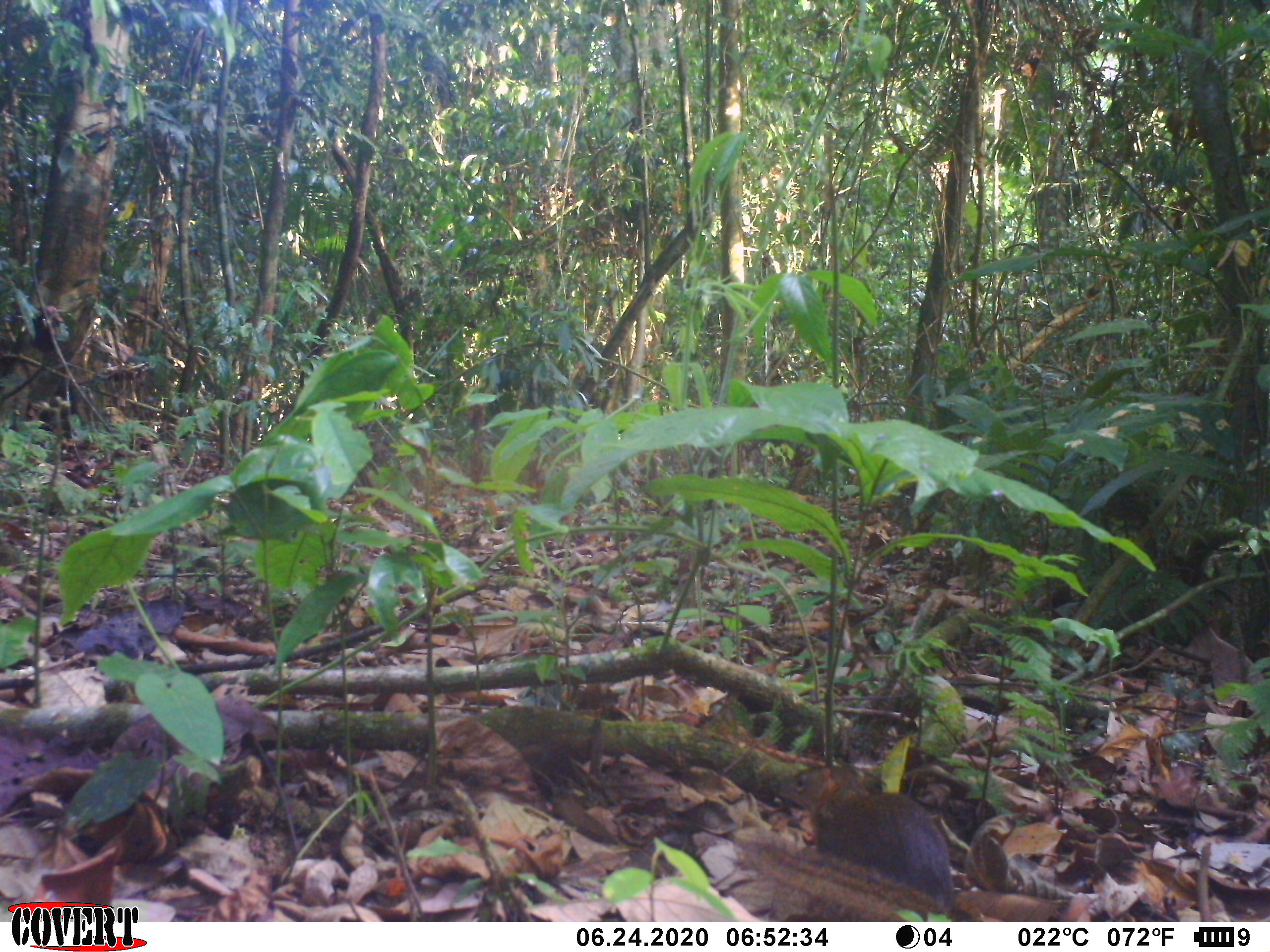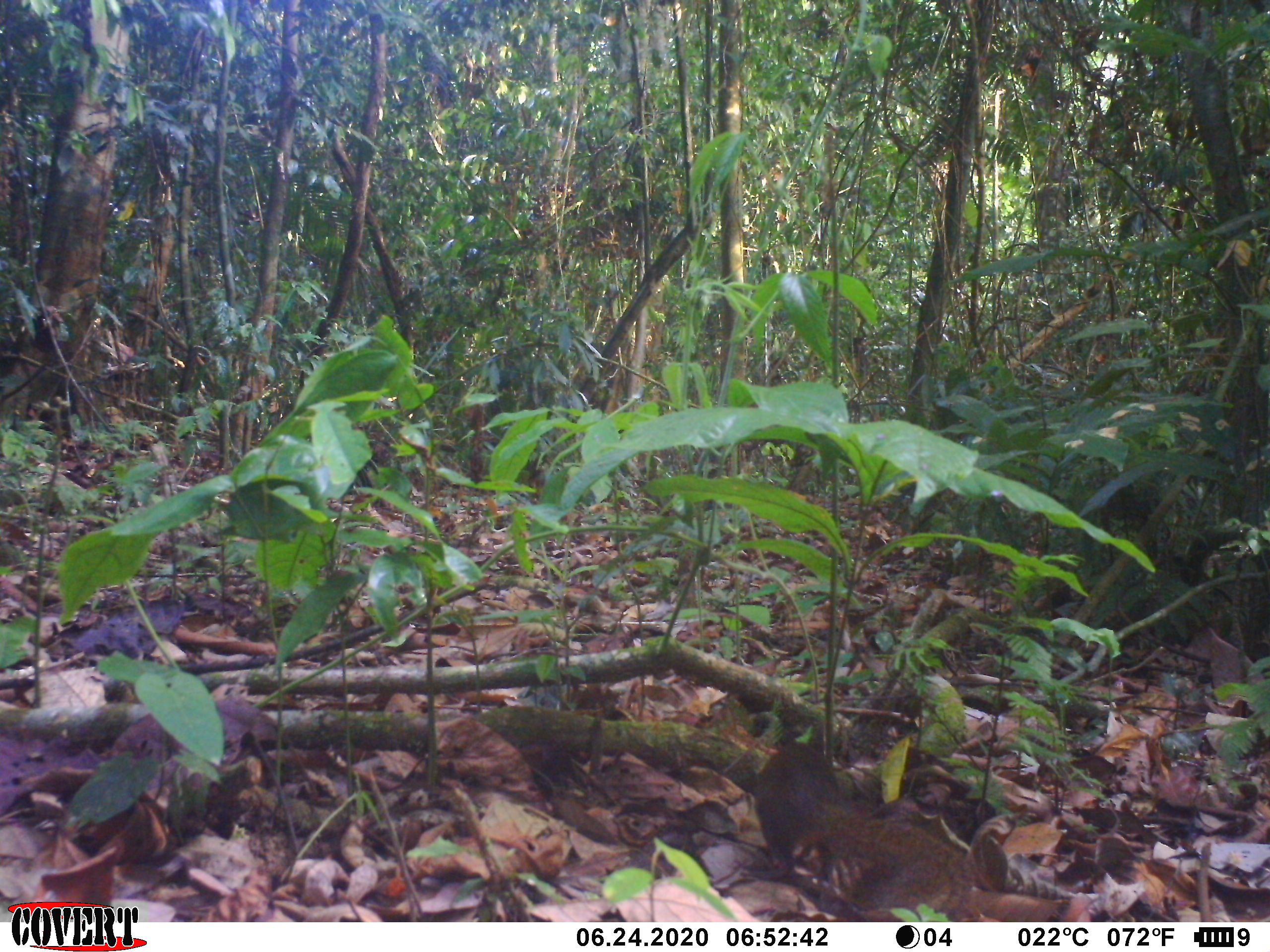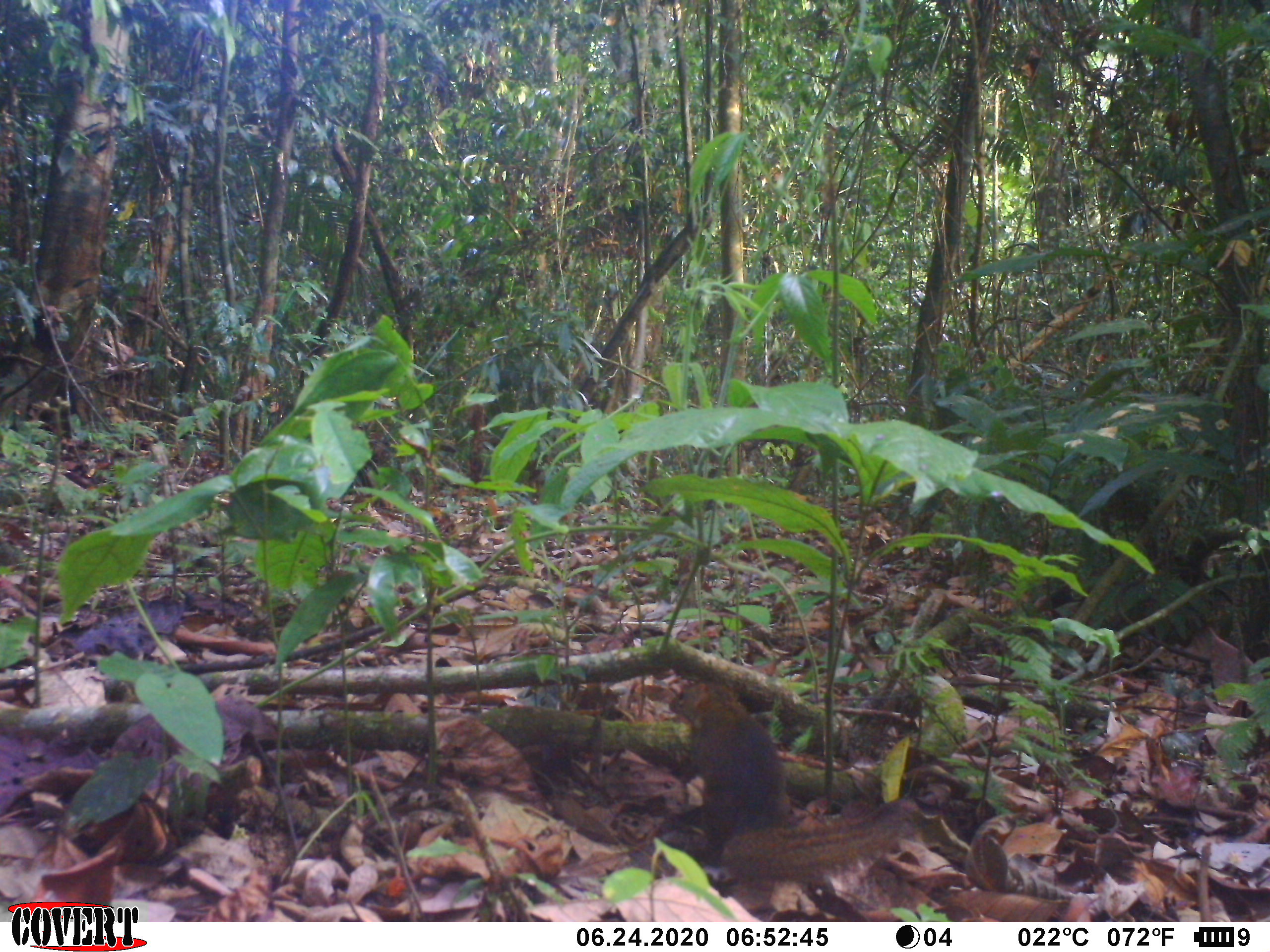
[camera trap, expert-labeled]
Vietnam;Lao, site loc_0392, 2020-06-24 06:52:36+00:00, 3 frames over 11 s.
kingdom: Animalia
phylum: Chordata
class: Mammalia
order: Scandentia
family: Tupaiidae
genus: Tupaia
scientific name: Tupaia belangeri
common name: northern treeshrew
Northern treeshrew (Tupaia belangeri). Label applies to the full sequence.